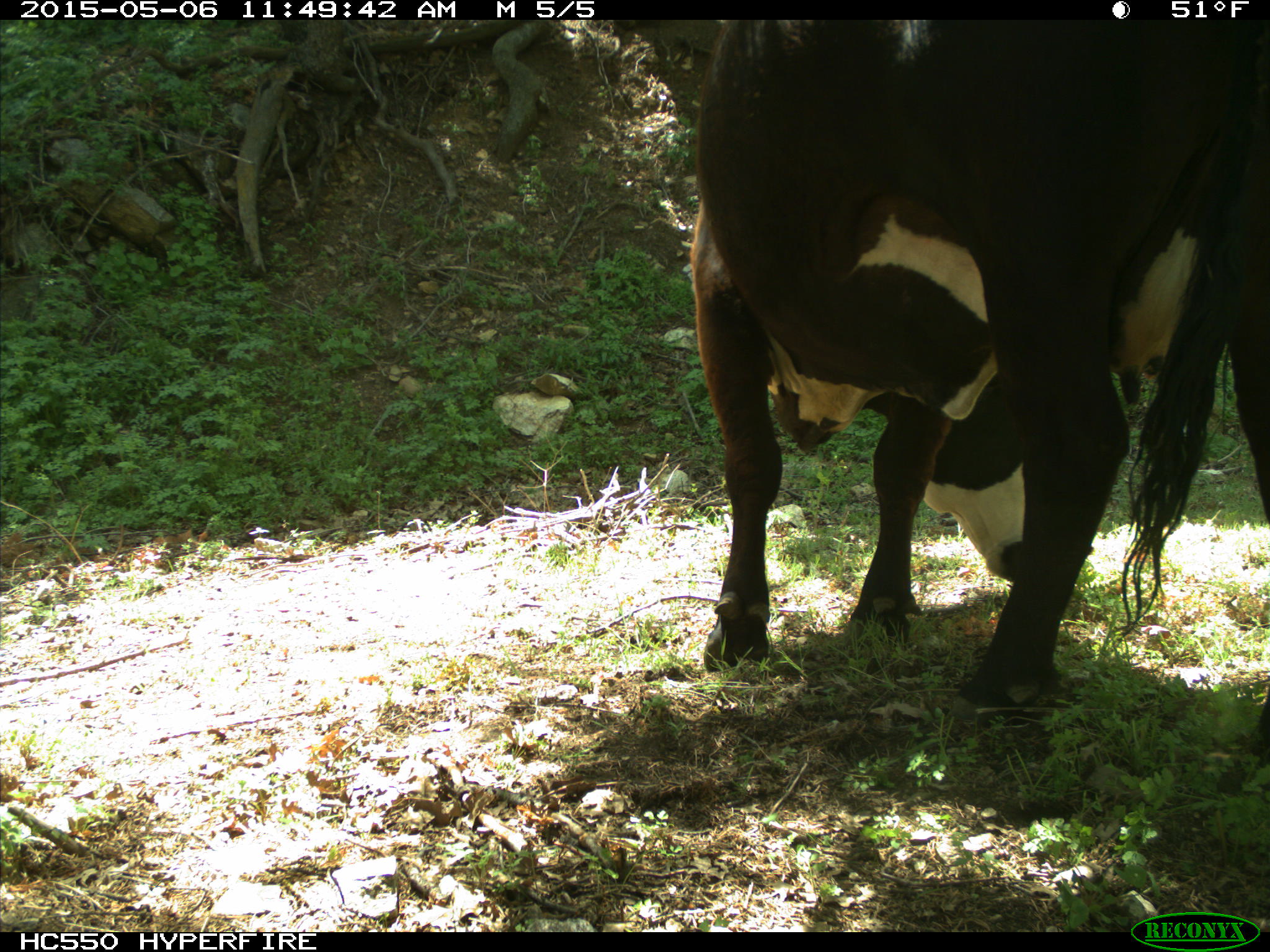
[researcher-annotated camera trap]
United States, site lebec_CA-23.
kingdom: Animalia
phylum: Chordata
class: Mammalia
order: Artiodactyla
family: Bovidae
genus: Bos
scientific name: Bos taurus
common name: domestic cow